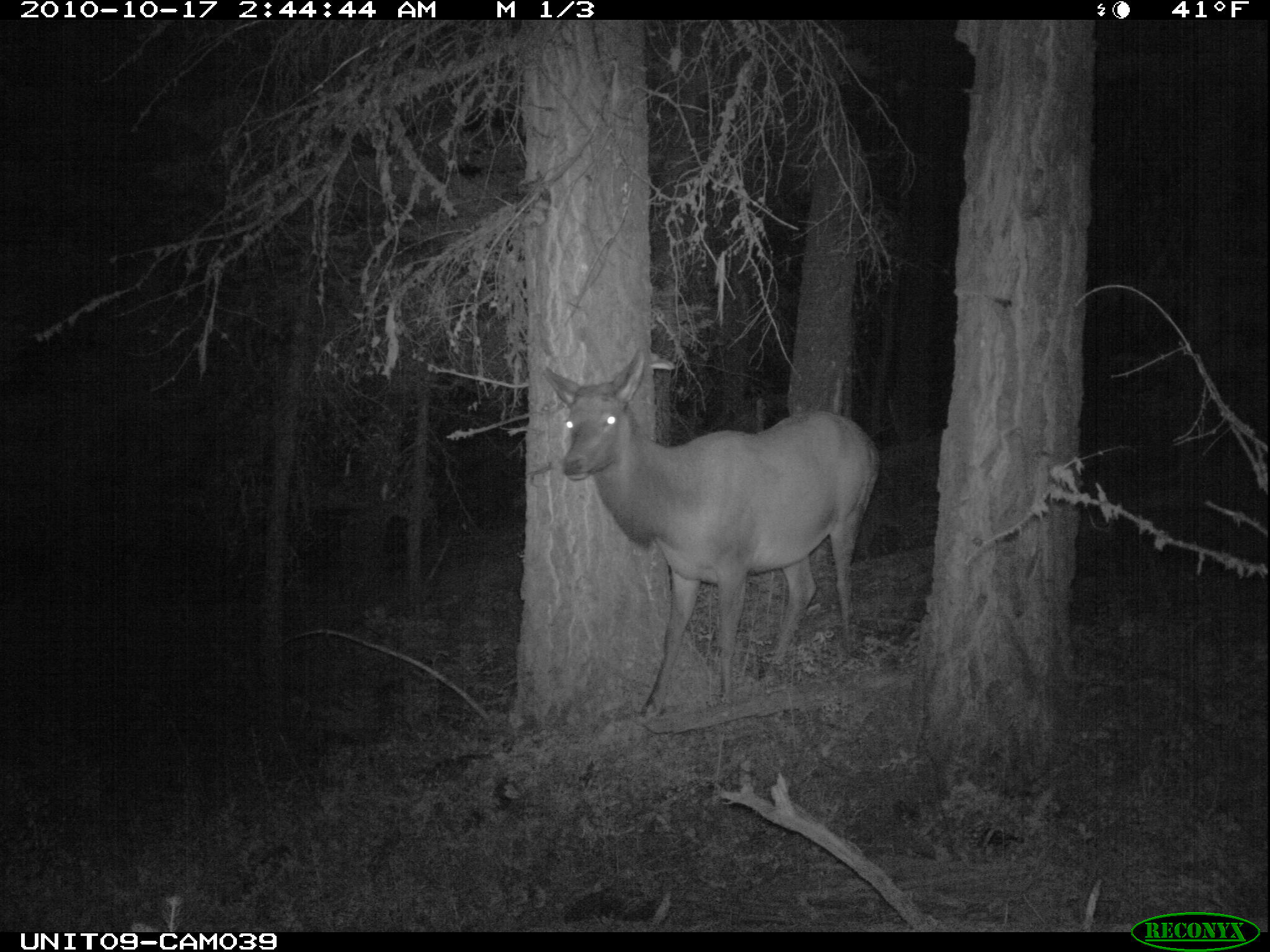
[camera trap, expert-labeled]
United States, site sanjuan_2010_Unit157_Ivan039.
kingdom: Animalia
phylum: Chordata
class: Mammalia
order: Artiodactyla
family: Cervidae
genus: Cervus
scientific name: Cervus elaphus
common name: red deer